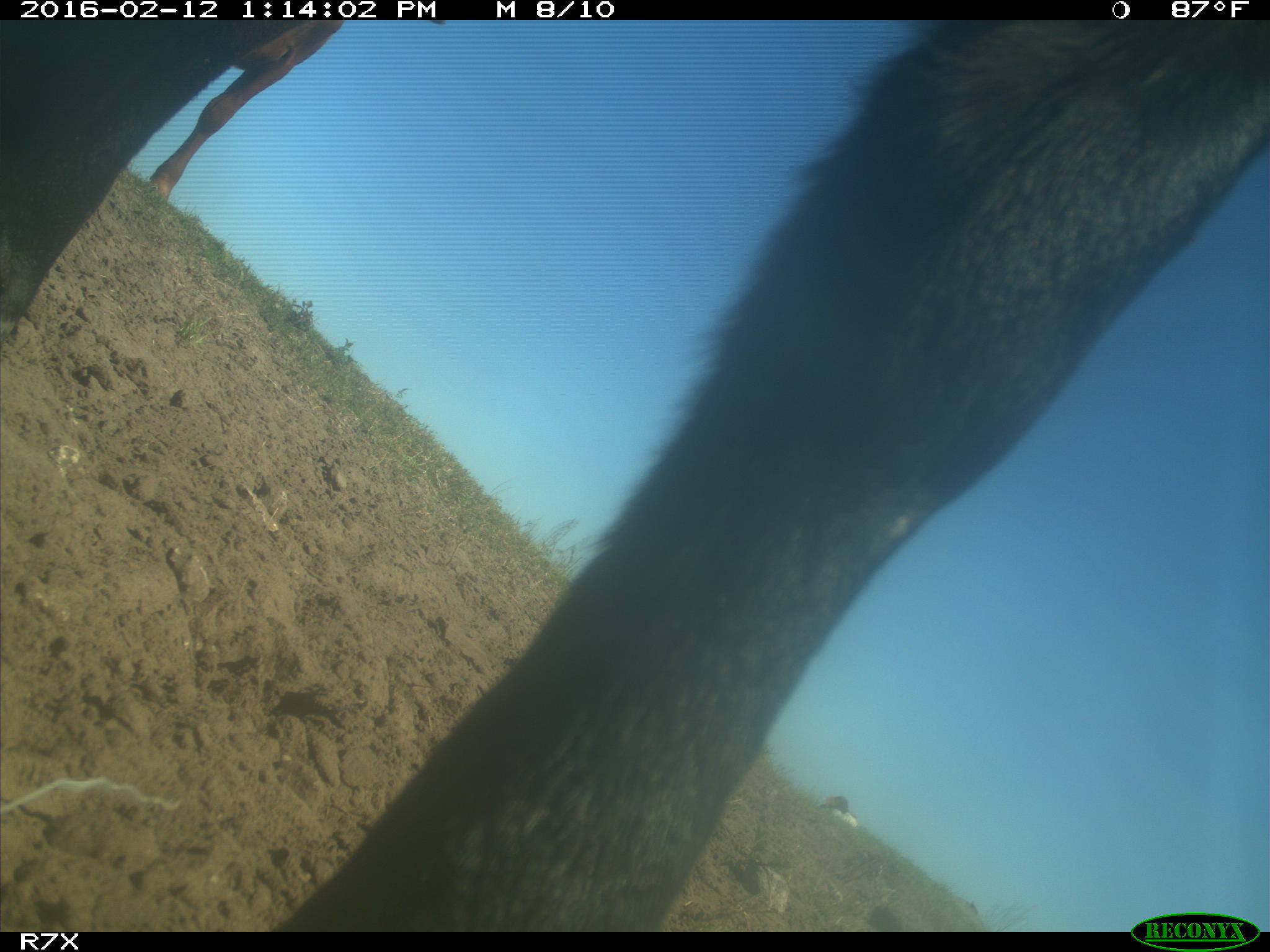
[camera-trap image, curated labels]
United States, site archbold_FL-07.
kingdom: Animalia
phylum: Chordata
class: Mammalia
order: Artiodactyla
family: Bovidae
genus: Bos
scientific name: Bos taurus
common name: domestic cow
Bos taurus (domestic cow).